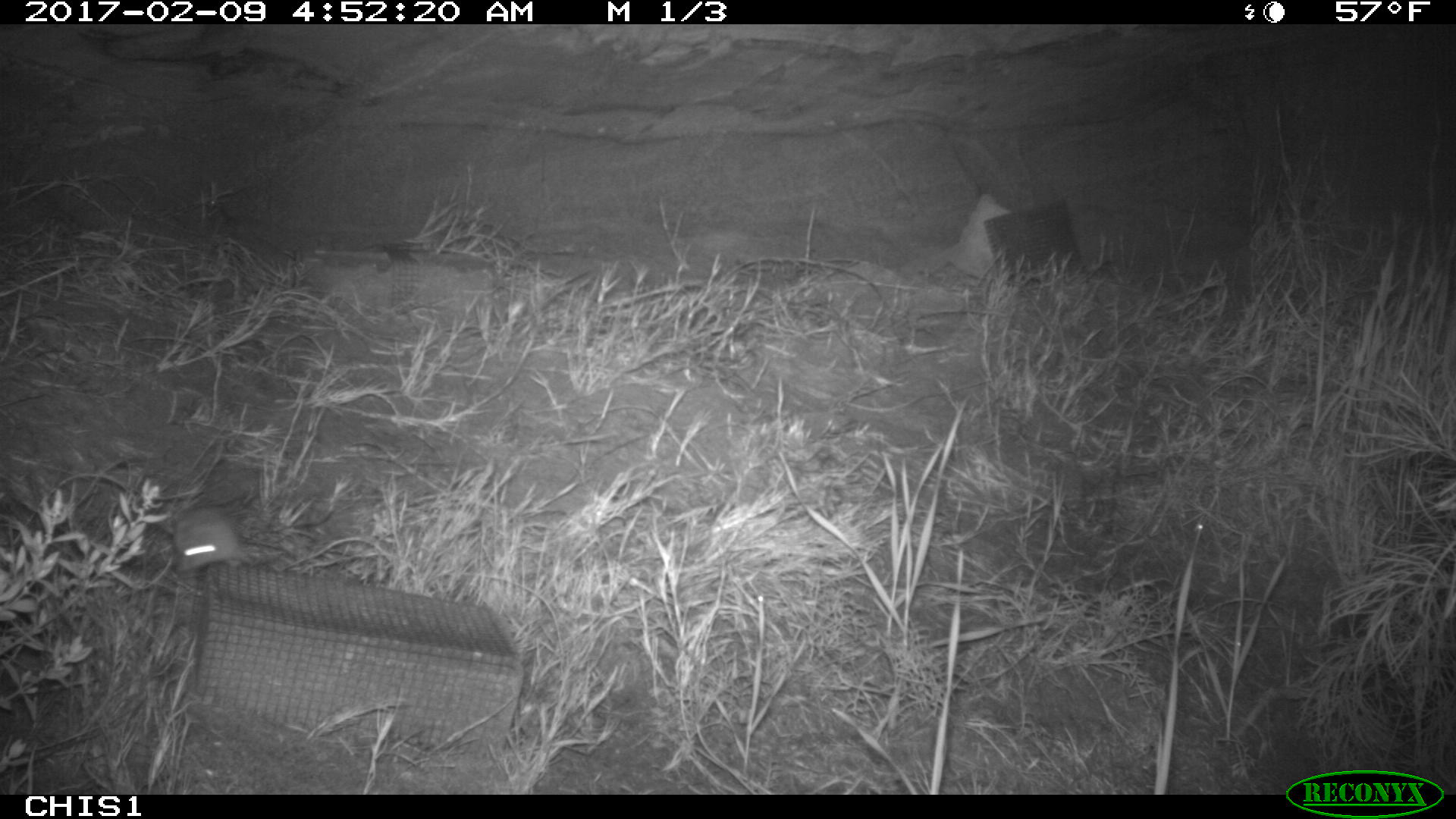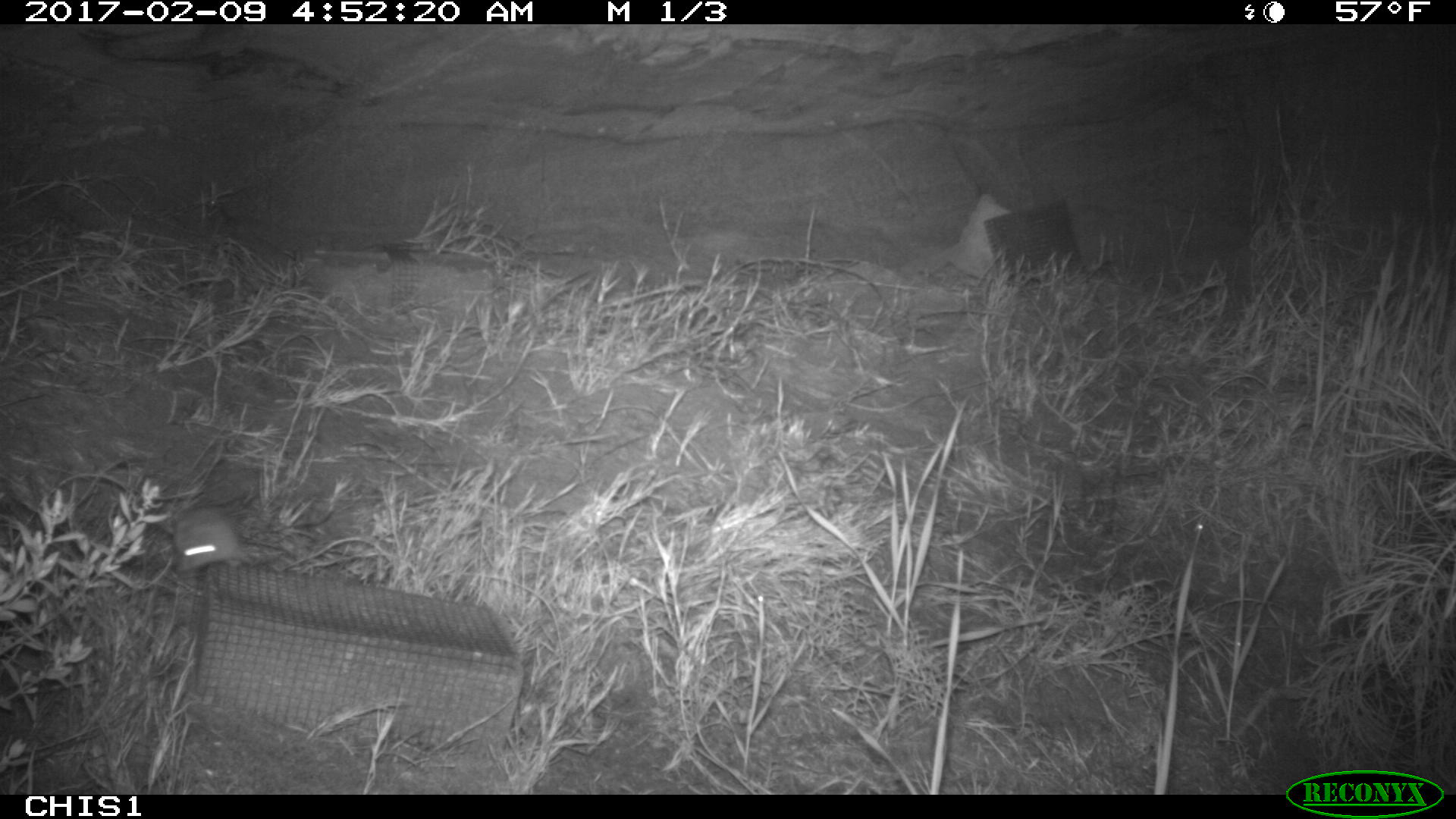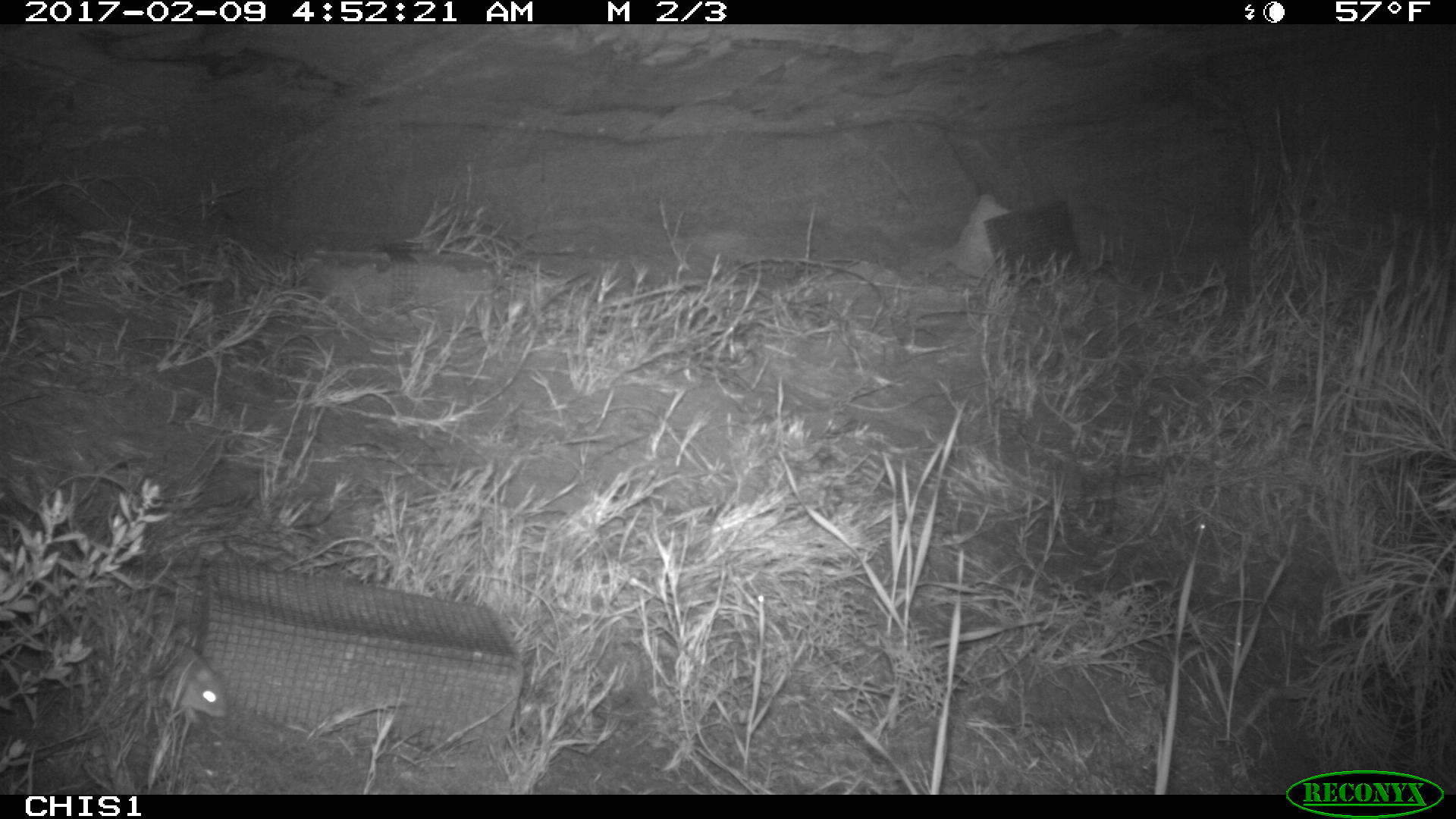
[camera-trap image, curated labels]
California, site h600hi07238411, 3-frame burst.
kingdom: Animalia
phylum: Chordata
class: Mammalia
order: Rodentia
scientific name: Rodentia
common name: rodent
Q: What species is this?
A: Rodent (Rodentia).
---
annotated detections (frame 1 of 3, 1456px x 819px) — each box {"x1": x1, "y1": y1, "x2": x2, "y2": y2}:
rodent: {"x1": 171, "y1": 507, "x2": 250, "y2": 573}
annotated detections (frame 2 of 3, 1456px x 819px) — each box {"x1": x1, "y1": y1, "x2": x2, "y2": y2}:
rodent: {"x1": 174, "y1": 505, "x2": 255, "y2": 573}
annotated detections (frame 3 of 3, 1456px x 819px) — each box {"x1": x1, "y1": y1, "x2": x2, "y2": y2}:
rodent: {"x1": 164, "y1": 642, "x2": 228, "y2": 728}